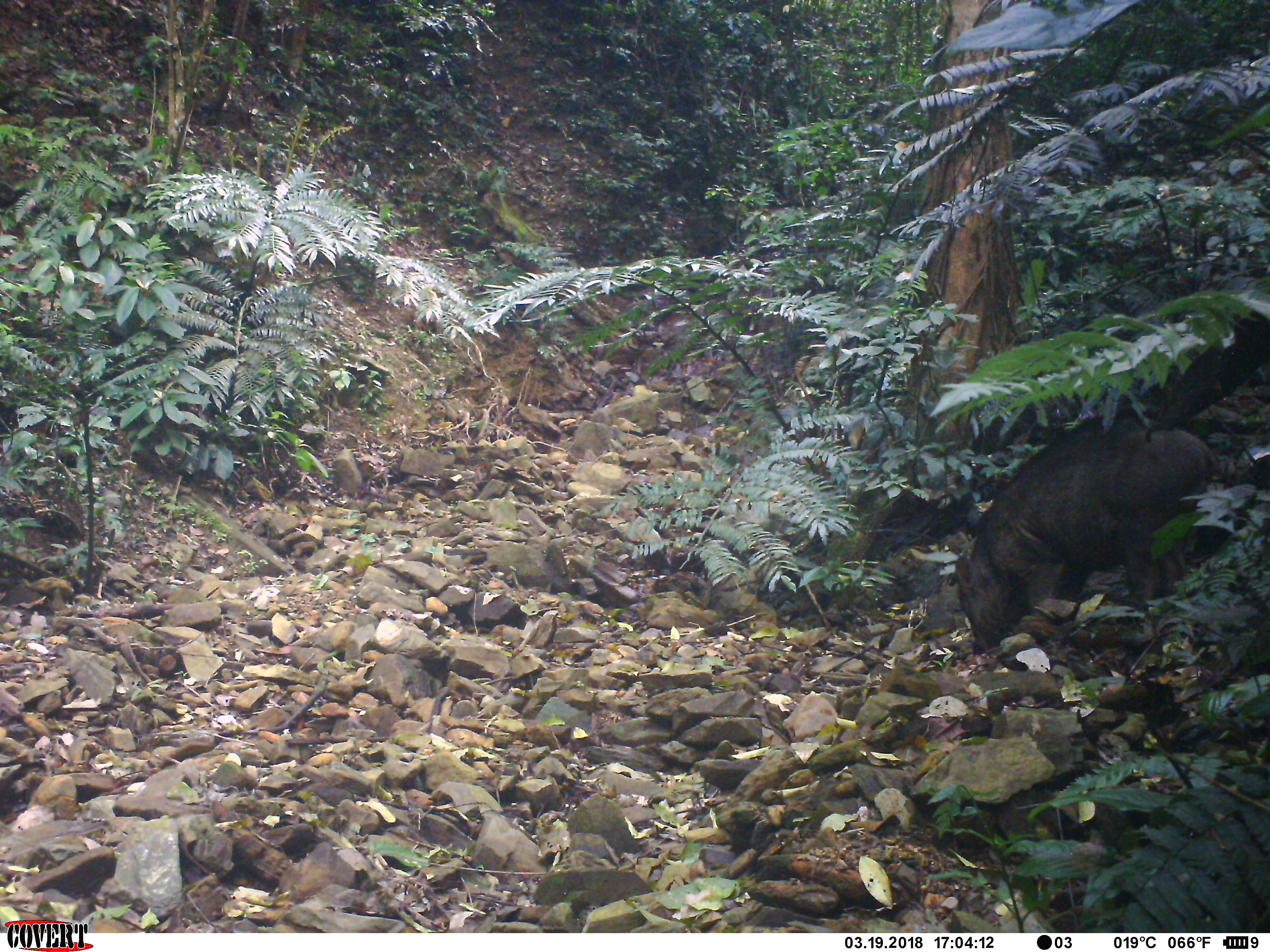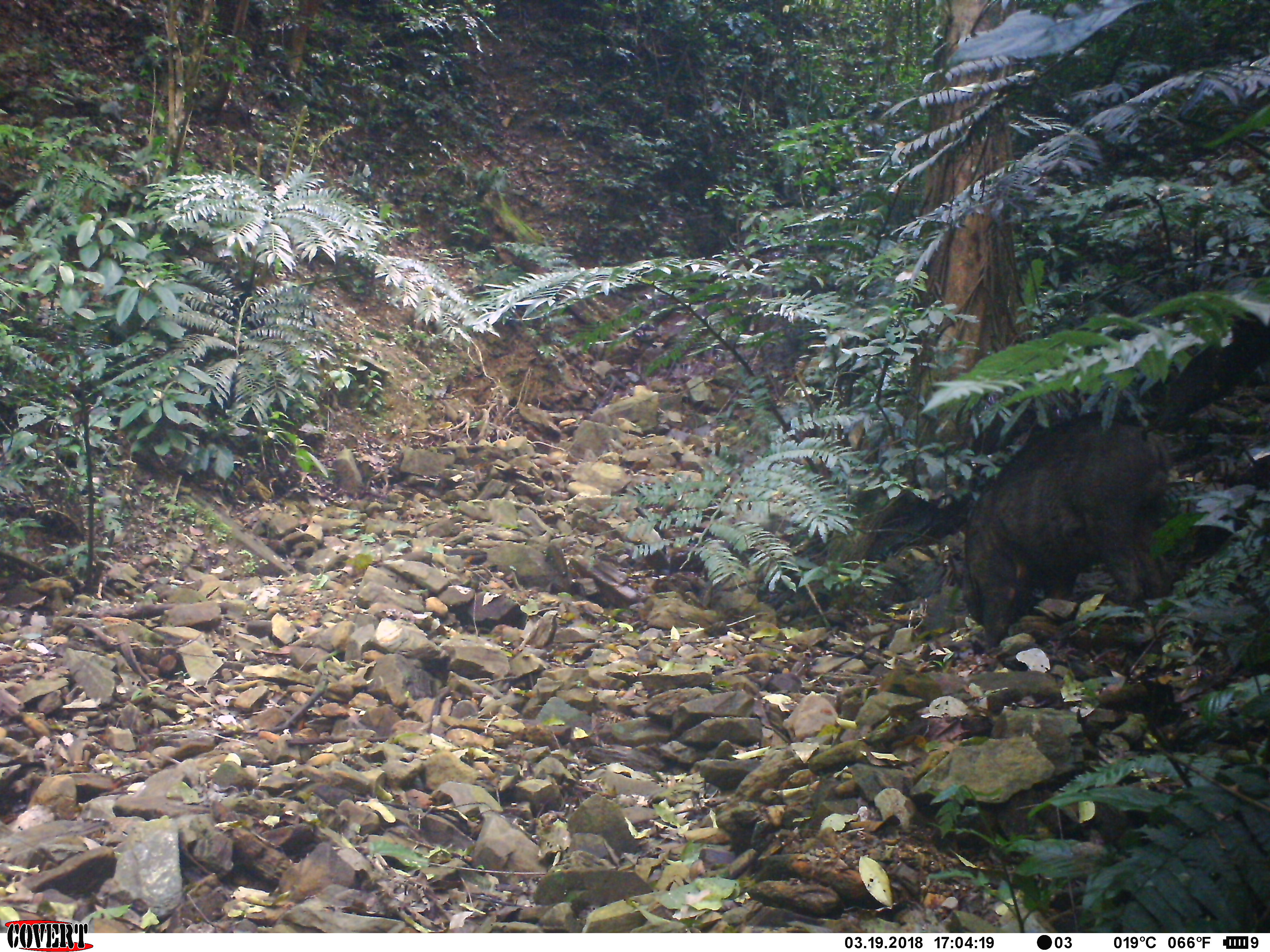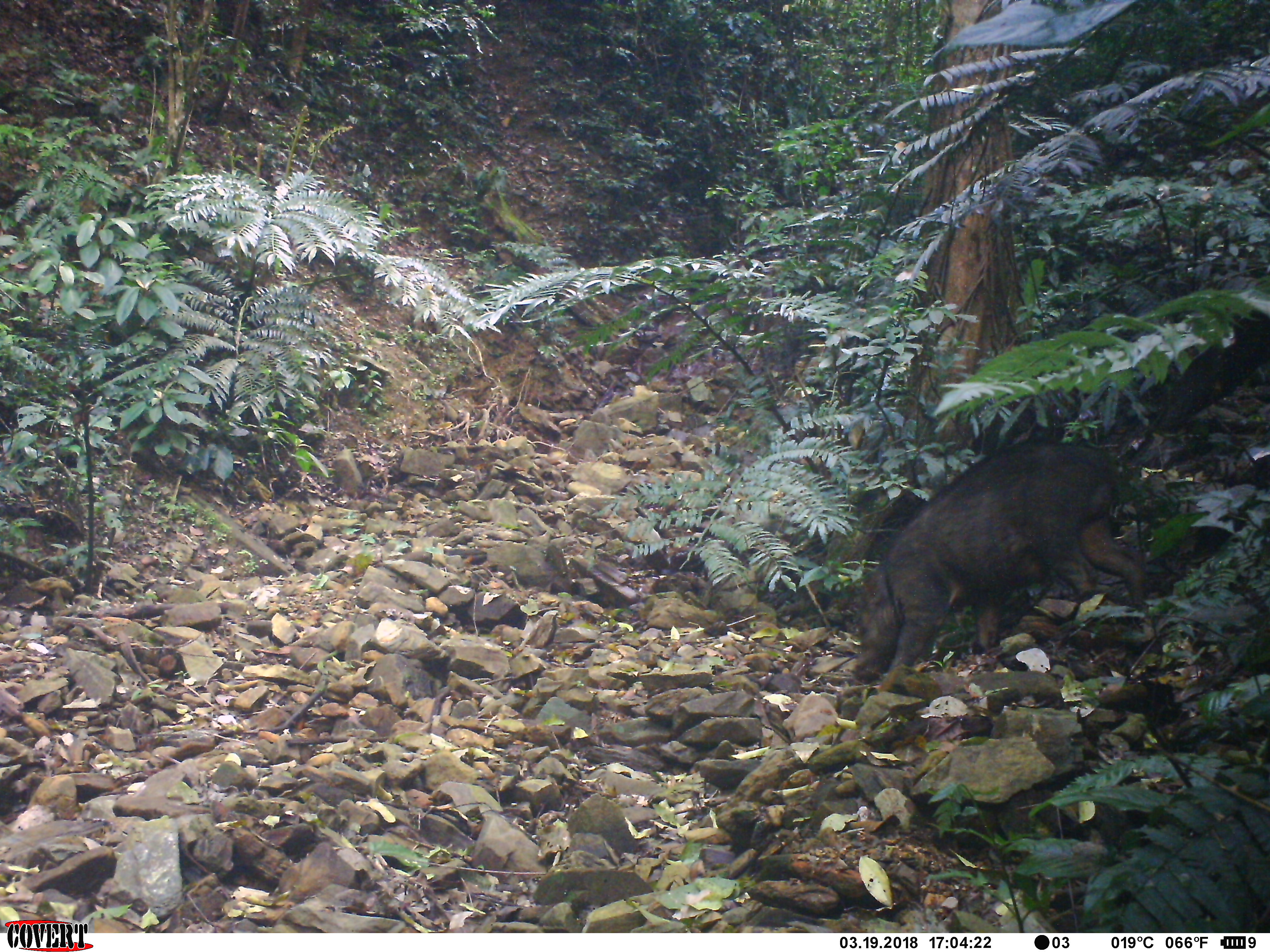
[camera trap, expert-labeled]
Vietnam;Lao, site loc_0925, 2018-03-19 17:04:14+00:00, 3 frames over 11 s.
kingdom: Animalia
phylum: Chordata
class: Mammalia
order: Artiodactyla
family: Suidae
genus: Sus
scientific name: Sus scrofa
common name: eurasian wild pig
Eurasian wild pig (Sus scrofa). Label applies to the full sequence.